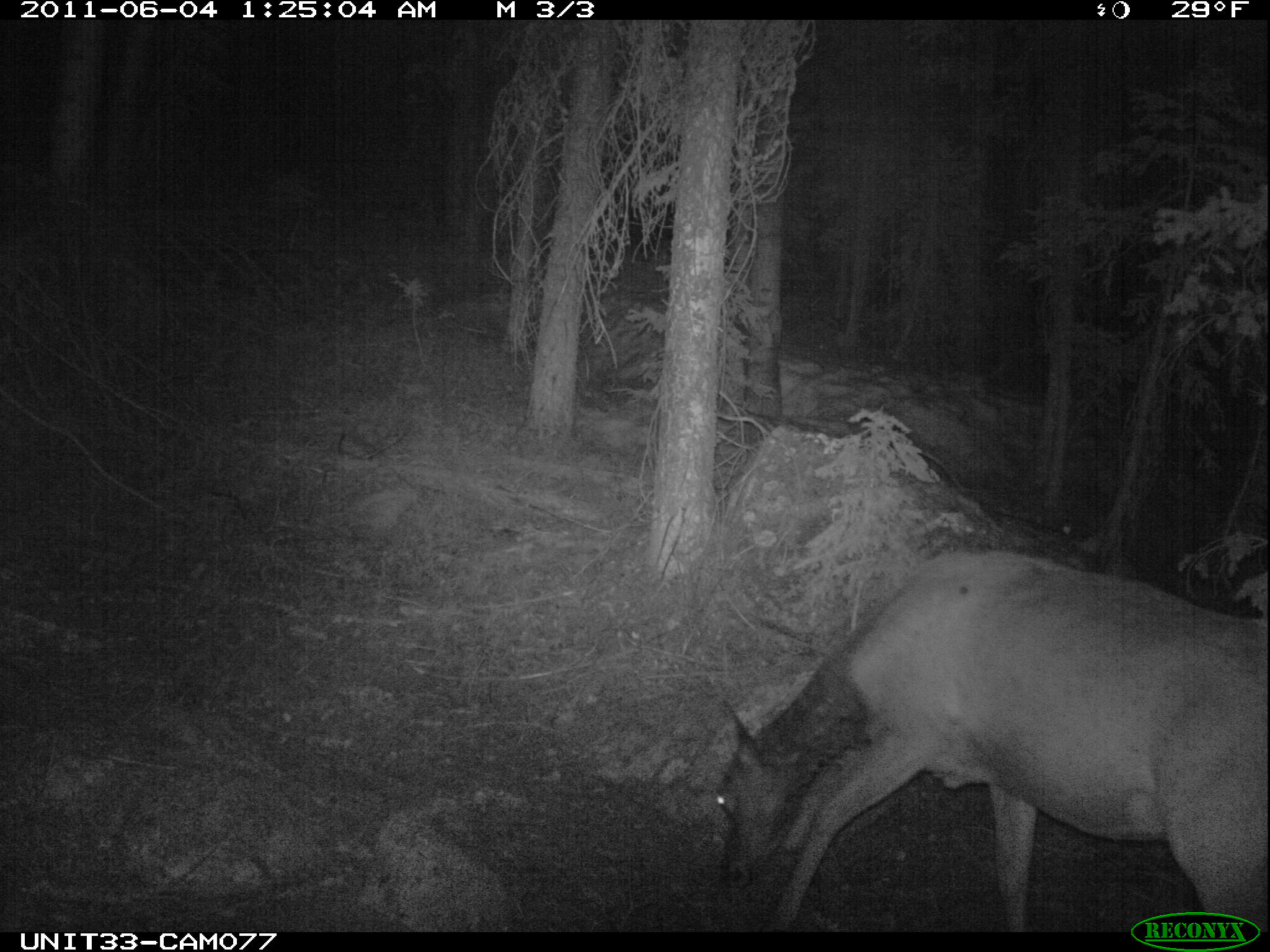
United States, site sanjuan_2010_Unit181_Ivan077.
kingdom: Animalia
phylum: Chordata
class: Mammalia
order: Artiodactyla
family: Cervidae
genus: Cervus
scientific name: Cervus elaphus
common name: red deer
Cervus elaphus (red deer).